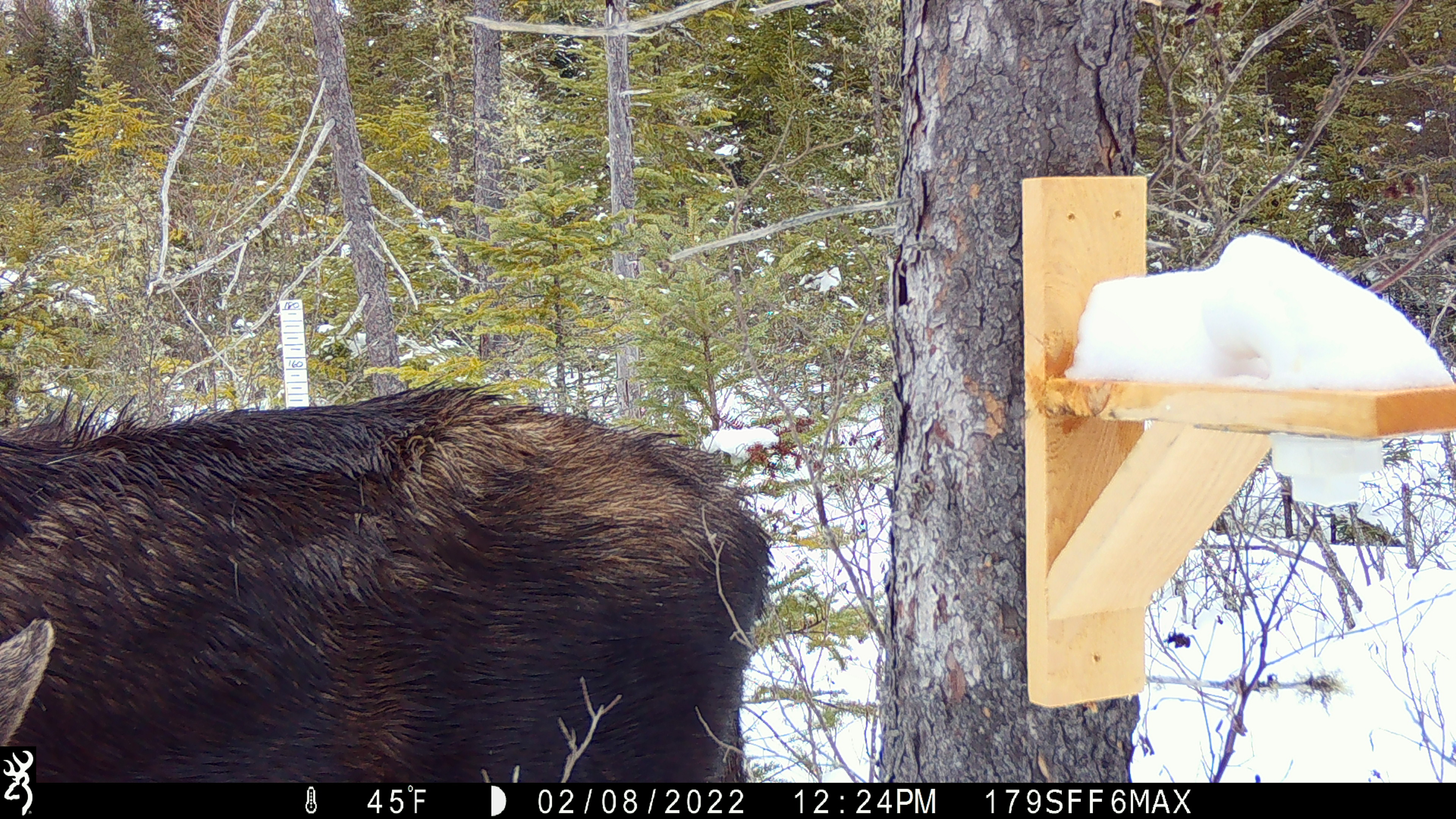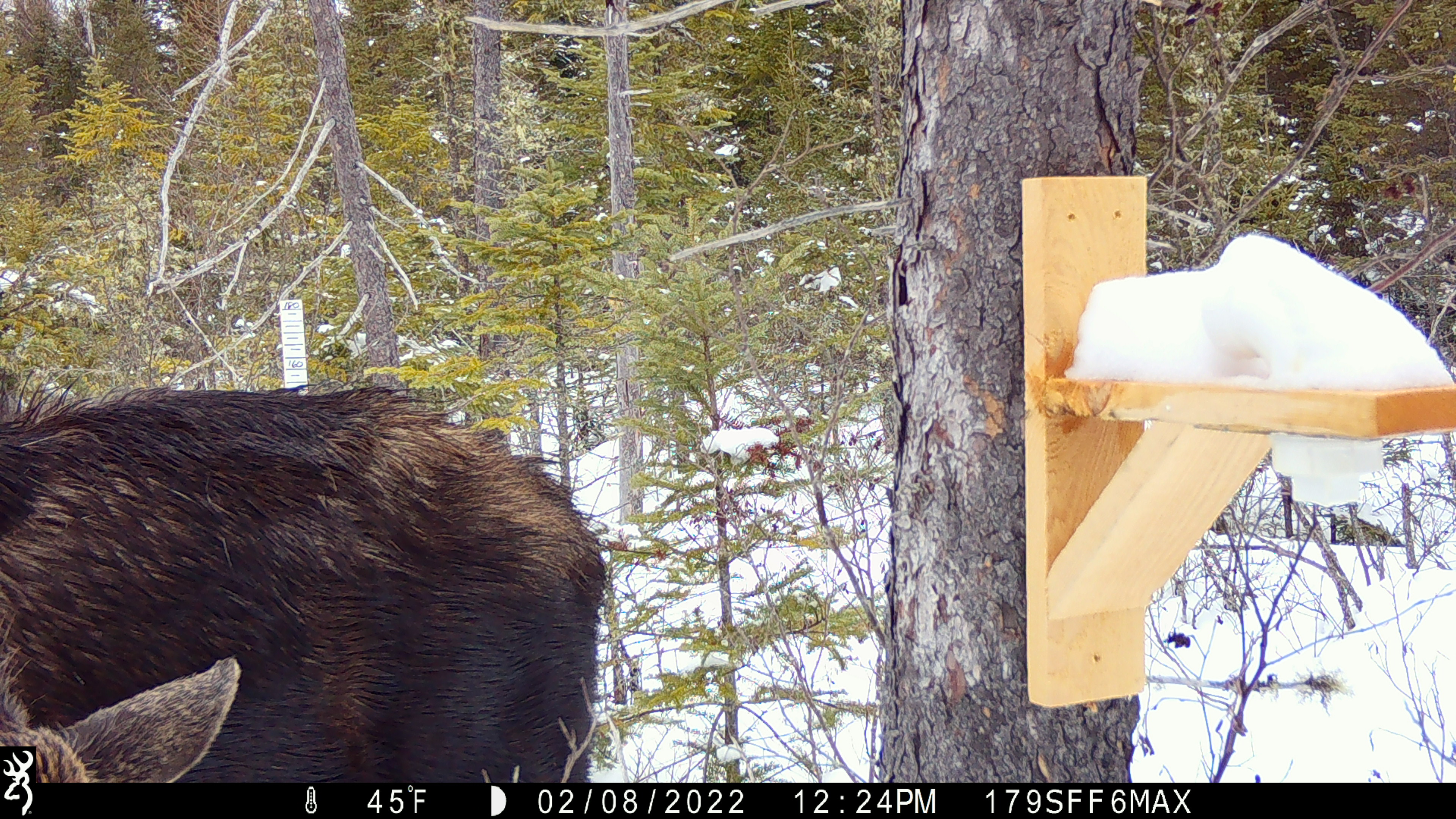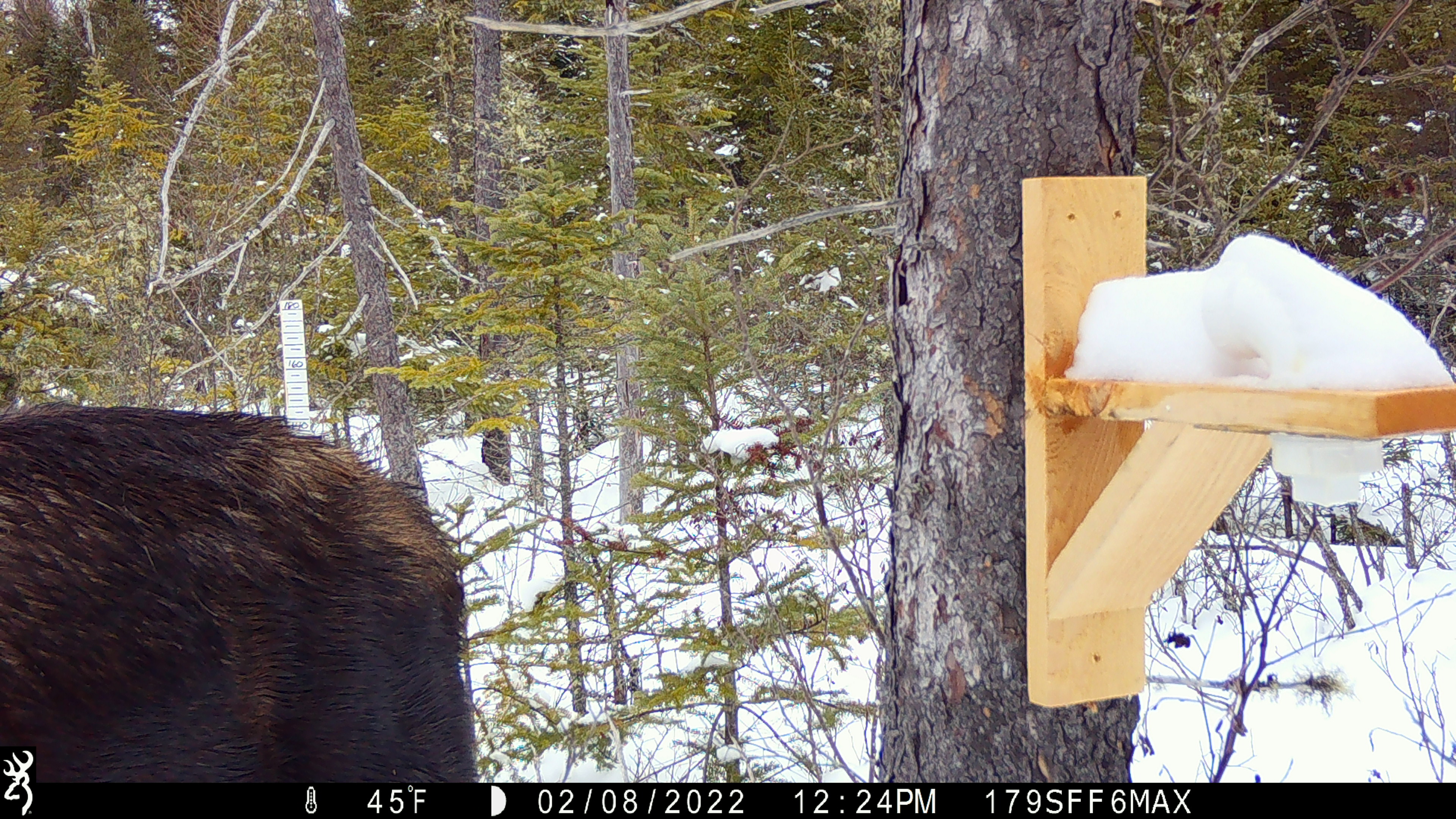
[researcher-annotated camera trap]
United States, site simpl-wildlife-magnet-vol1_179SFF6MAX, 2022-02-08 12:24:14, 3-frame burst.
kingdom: Animalia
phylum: Chordata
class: Mammalia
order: Artiodactyla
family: Cervidae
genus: Alces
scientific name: Alces alces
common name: moose